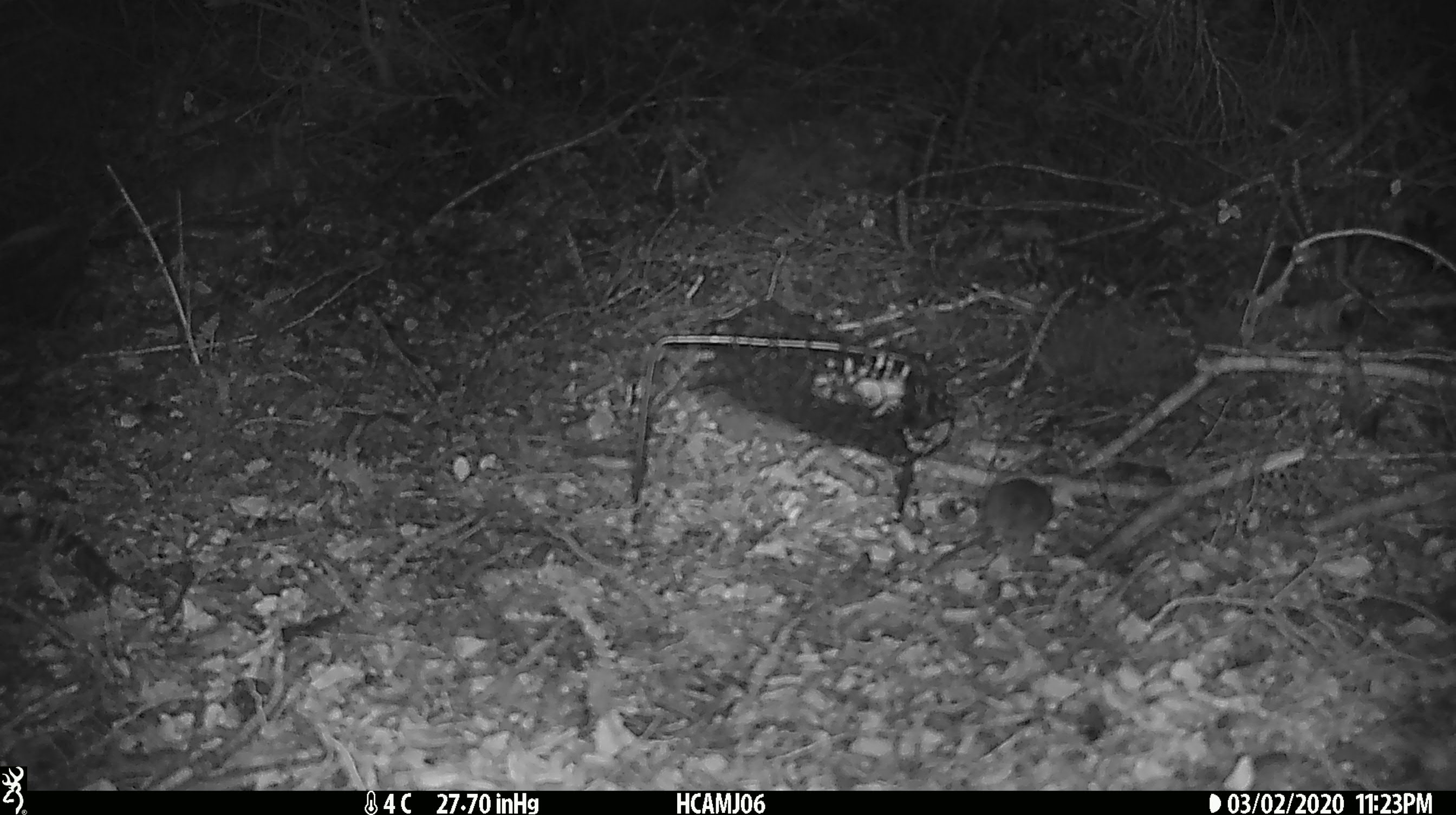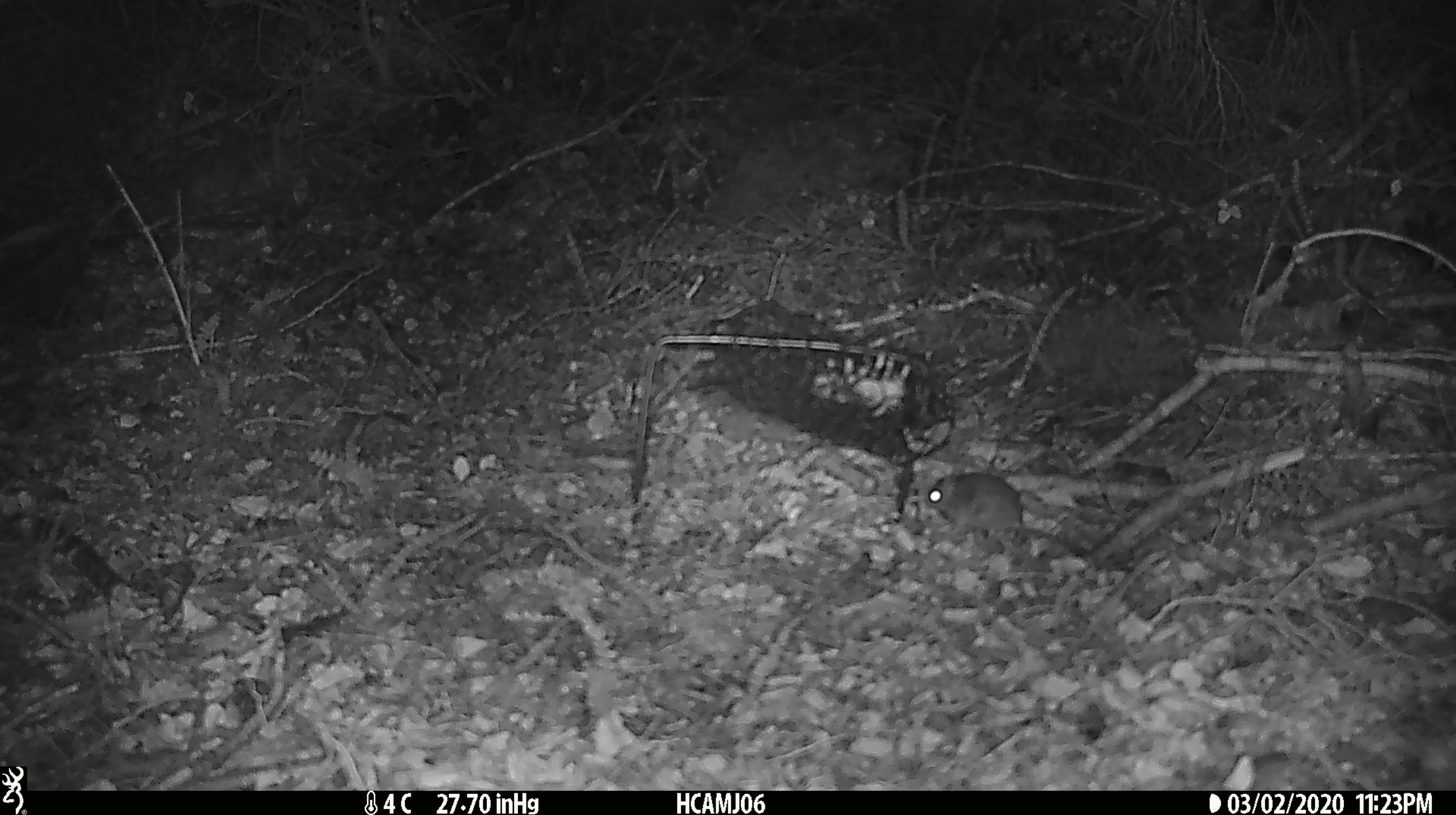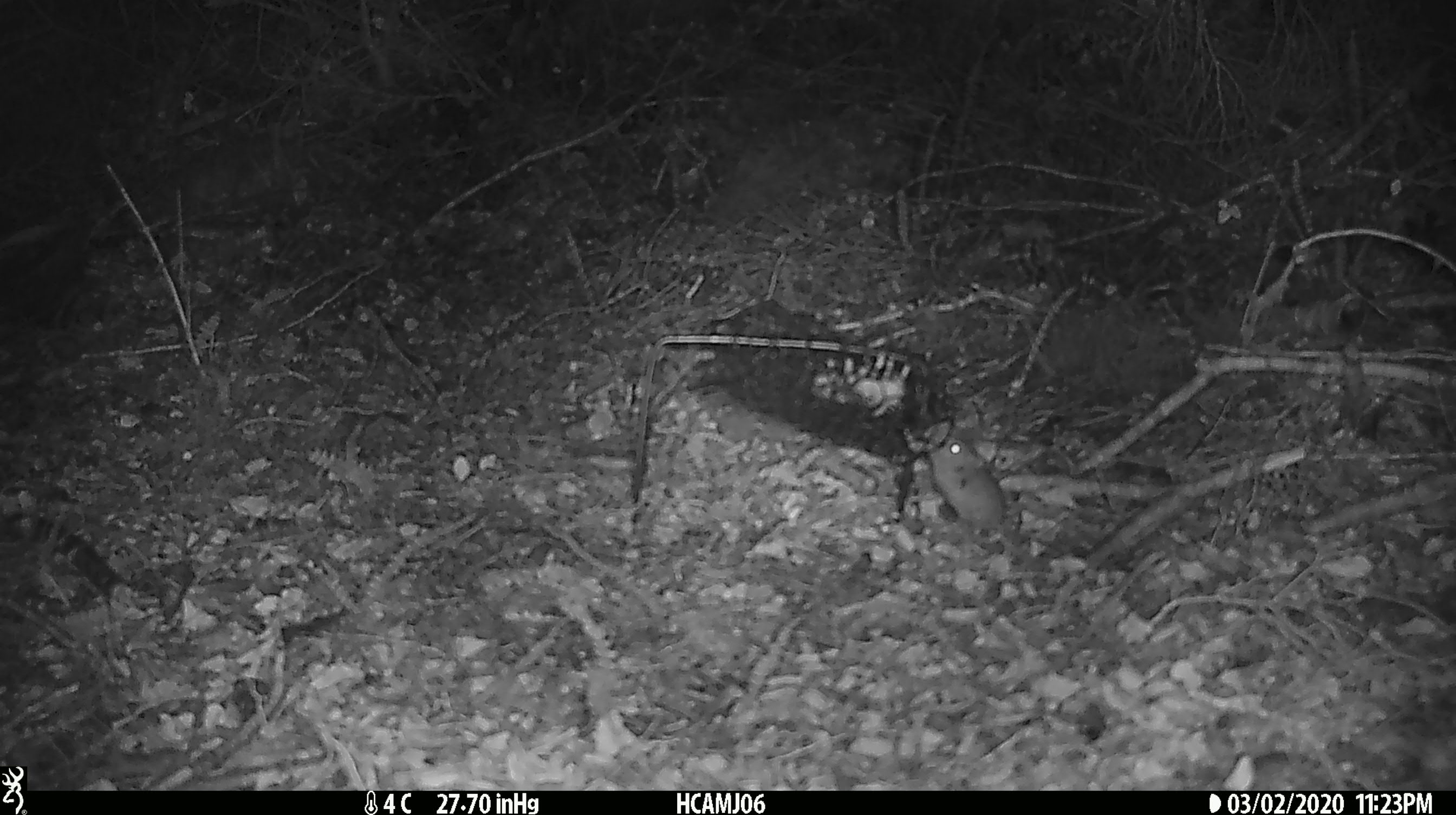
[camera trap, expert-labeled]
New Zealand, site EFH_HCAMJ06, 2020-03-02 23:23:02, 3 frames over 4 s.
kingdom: Animalia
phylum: Chordata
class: Mammalia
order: Rodentia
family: Muridae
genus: Mus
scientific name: Mus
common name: mouse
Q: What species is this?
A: Mouse (Mus).